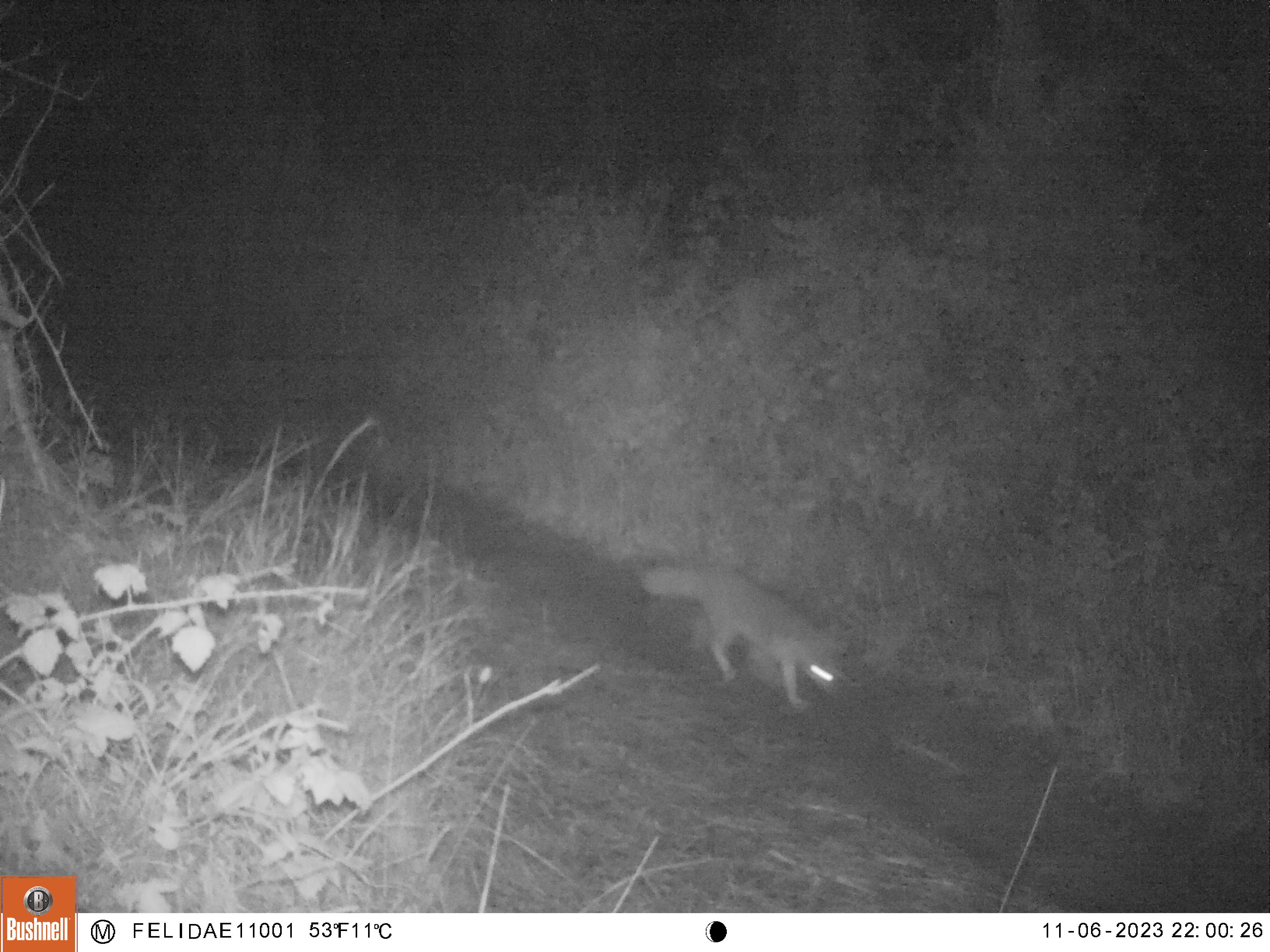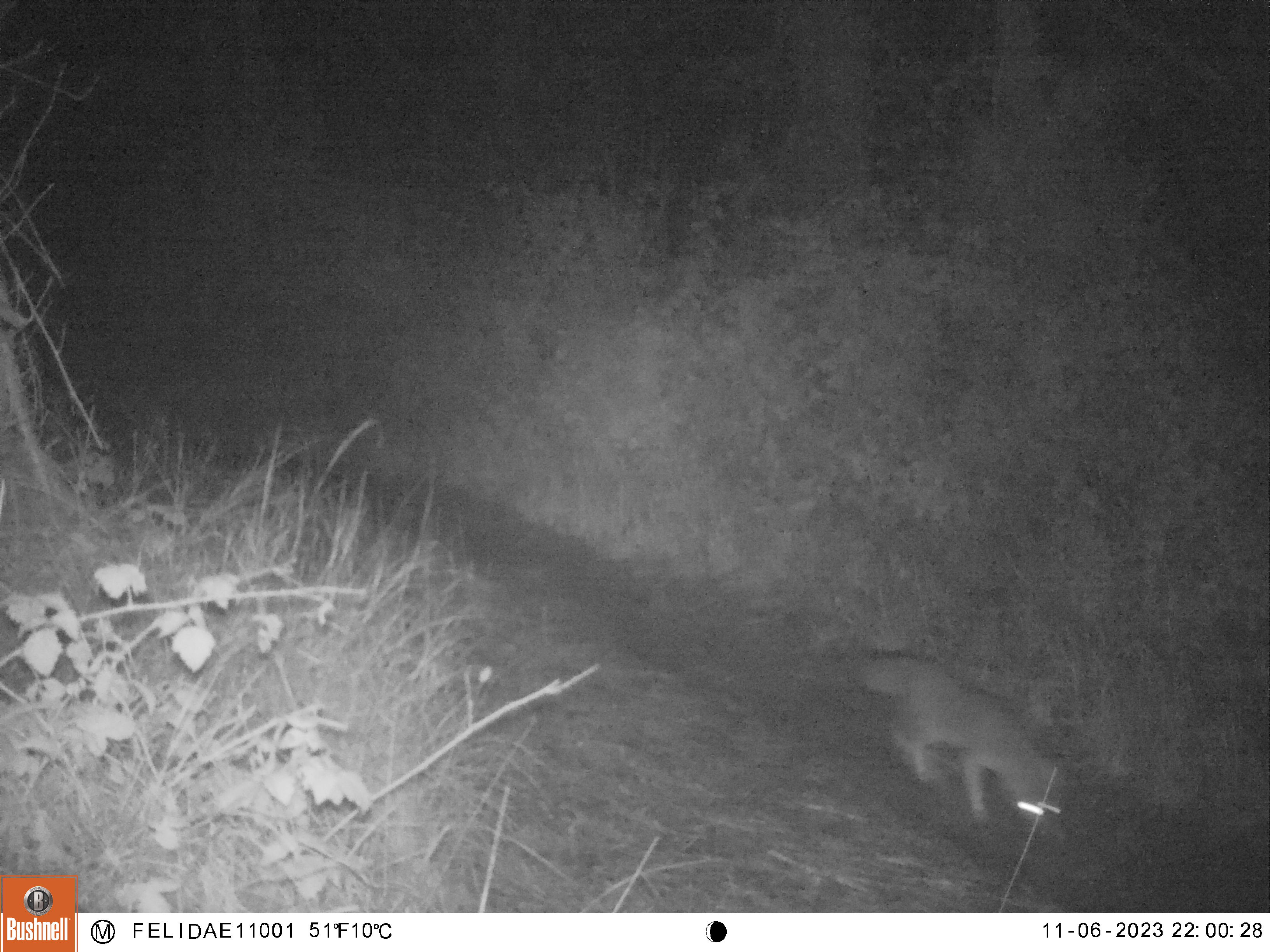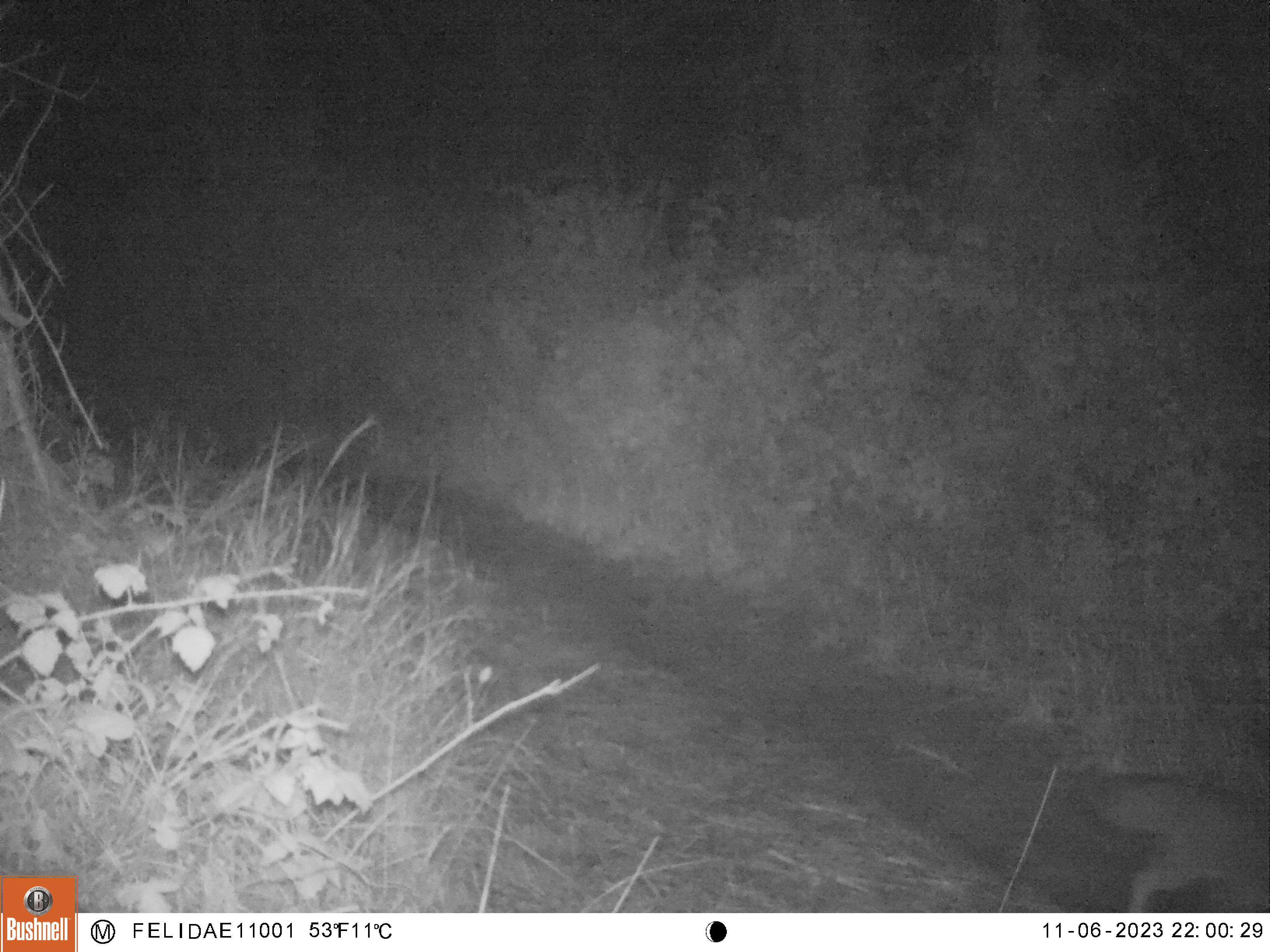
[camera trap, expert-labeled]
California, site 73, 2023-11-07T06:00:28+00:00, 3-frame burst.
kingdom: Animalia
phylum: Chordata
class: Mammalia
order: Carnivora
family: Canidae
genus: Urocyon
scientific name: Urocyon cinereoargenteus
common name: gray fox